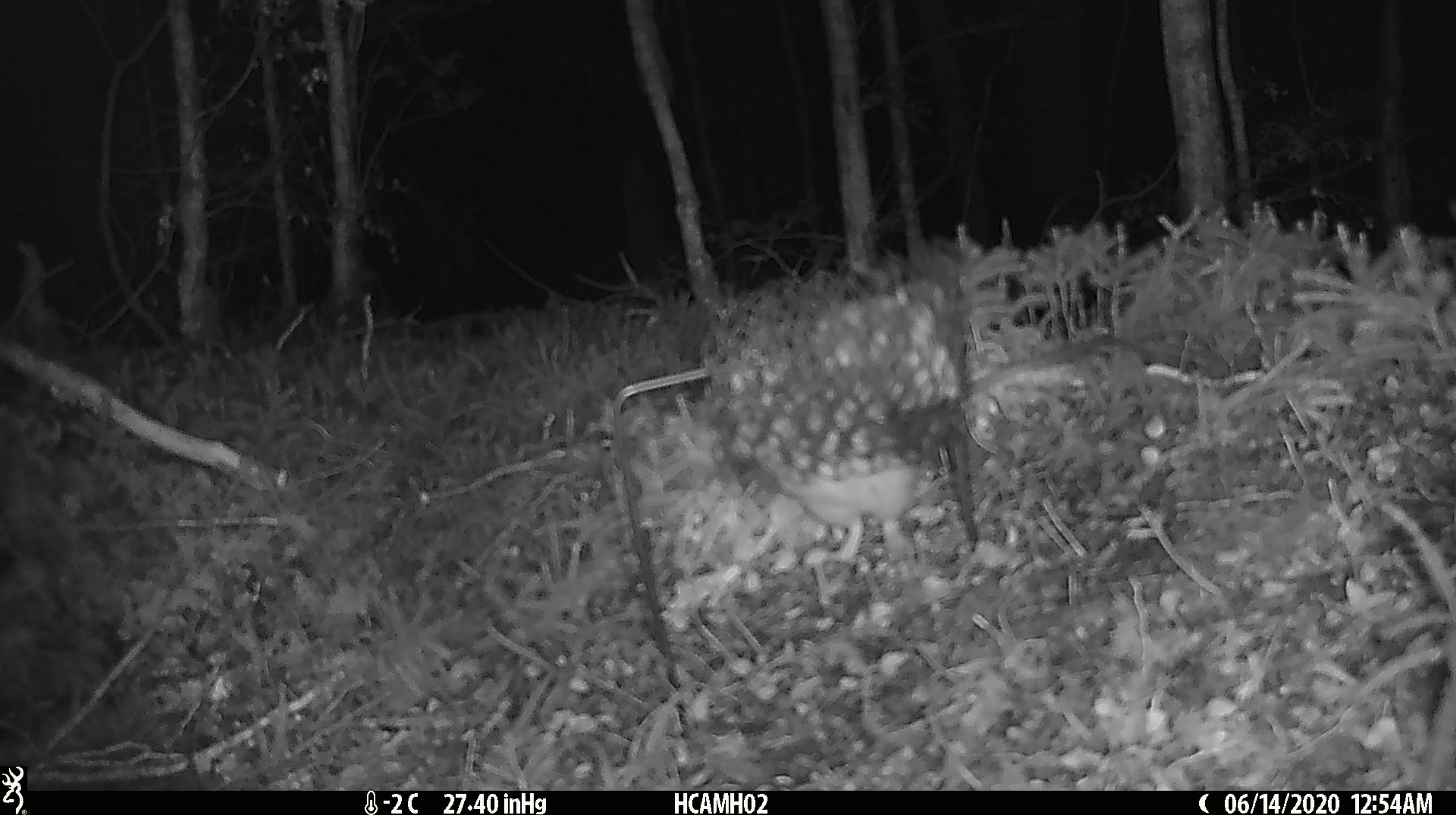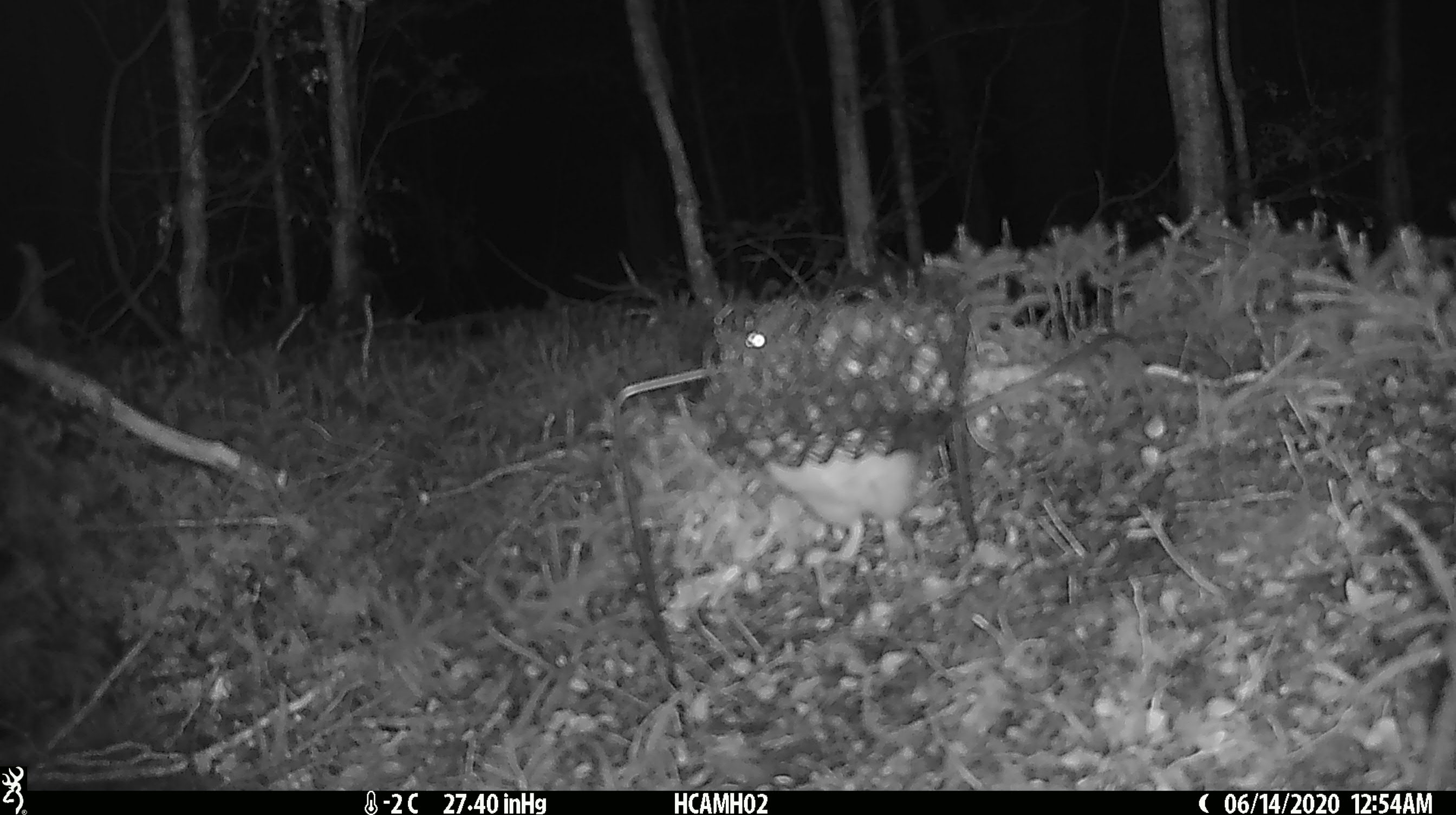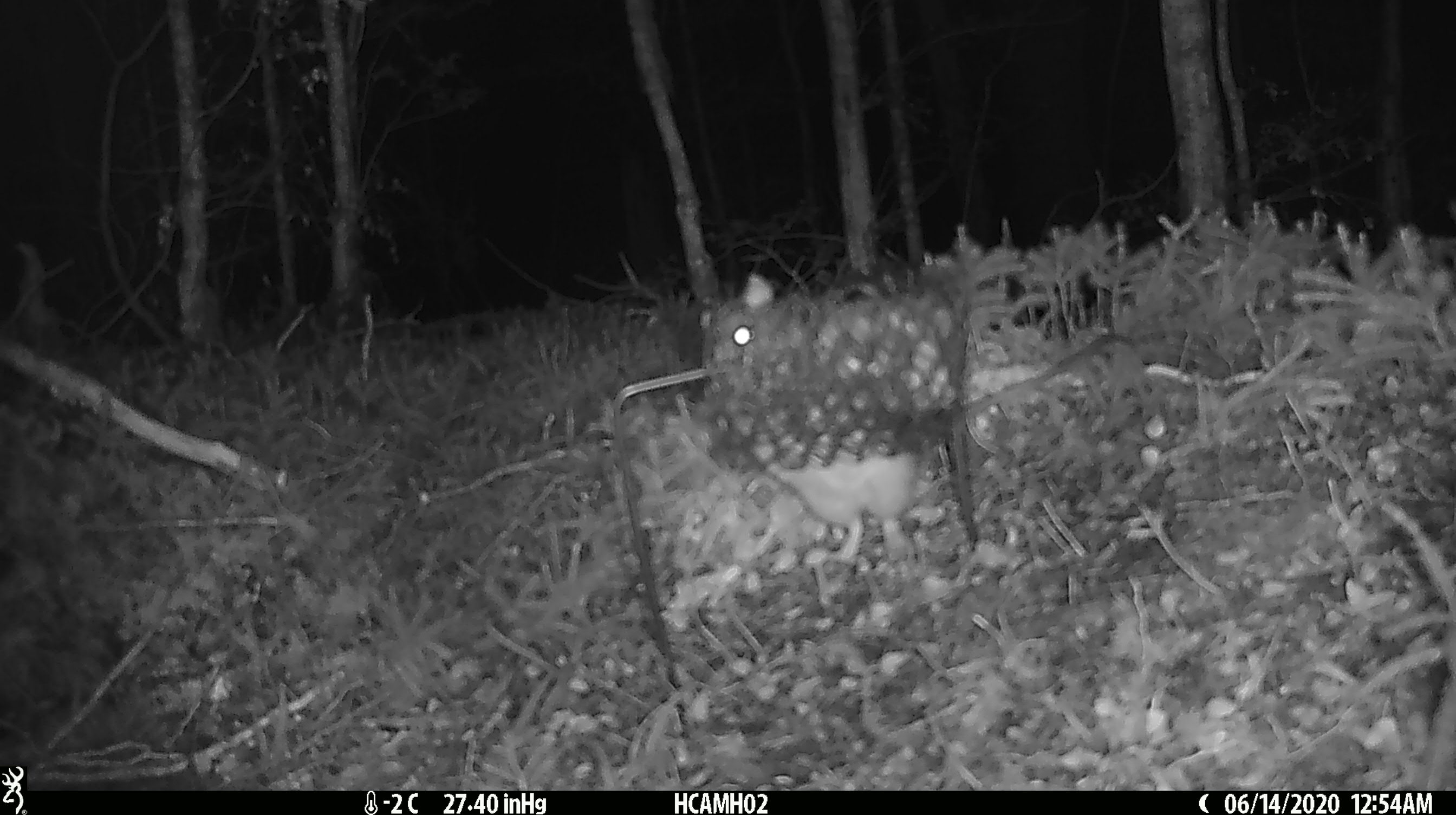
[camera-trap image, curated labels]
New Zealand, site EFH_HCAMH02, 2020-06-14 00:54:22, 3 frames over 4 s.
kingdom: Animalia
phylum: Chordata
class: Mammalia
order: Rodentia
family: Muridae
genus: Rattus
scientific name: Rattus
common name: rat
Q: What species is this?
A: Rat (Rattus).